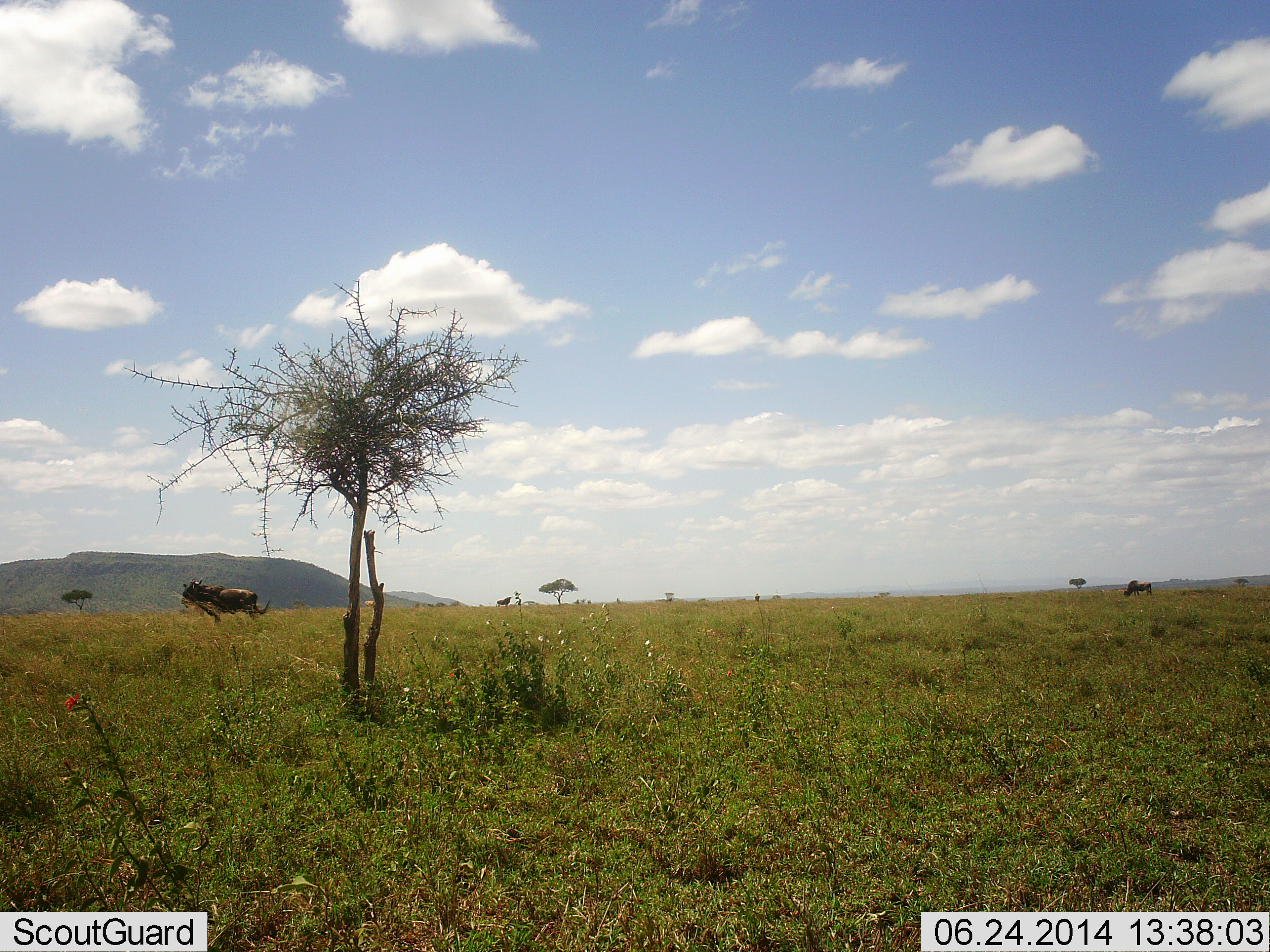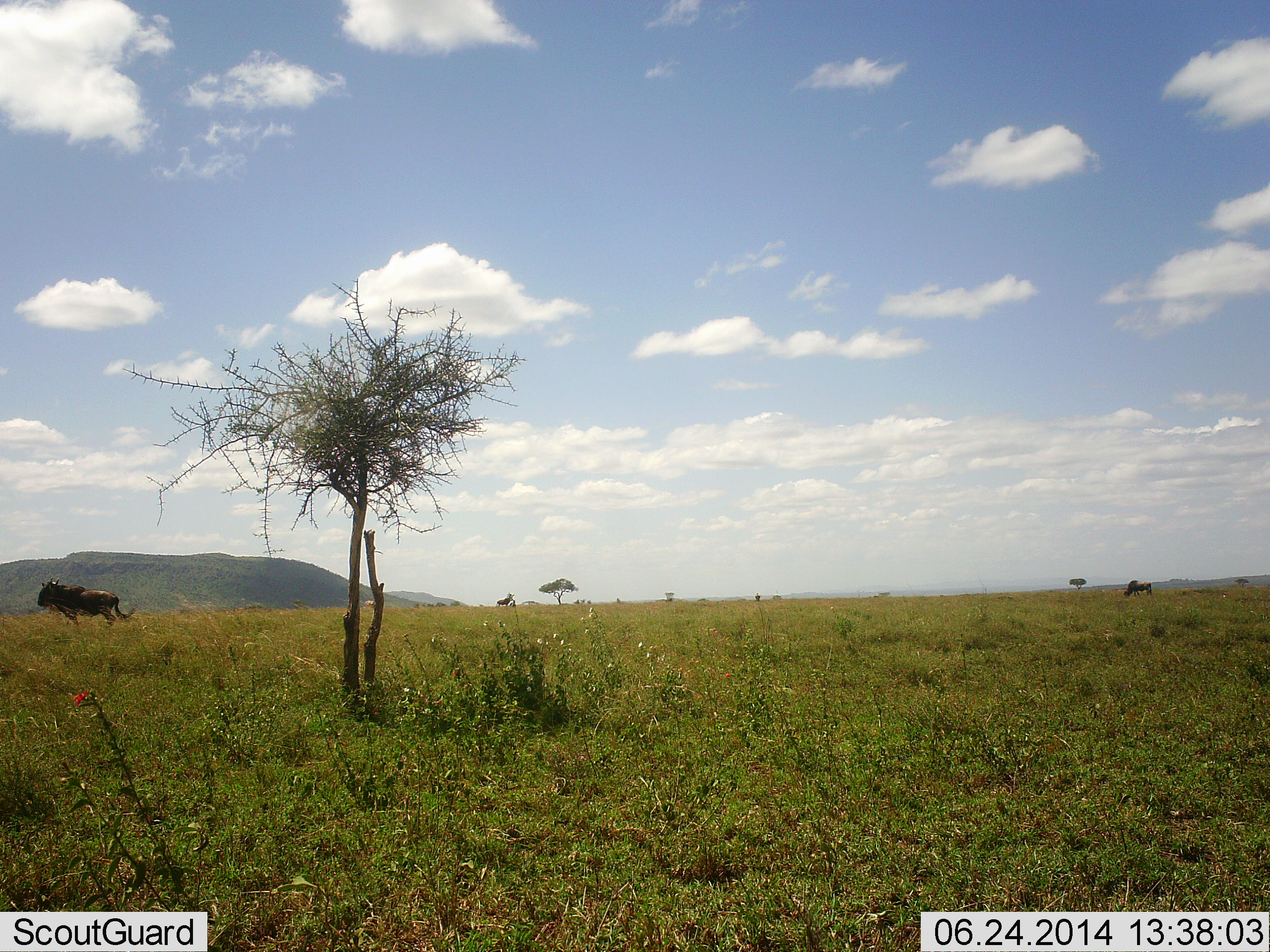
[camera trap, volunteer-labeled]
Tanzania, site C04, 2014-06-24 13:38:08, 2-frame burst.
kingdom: Animalia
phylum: Chordata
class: Mammalia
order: Artiodactyla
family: Bovidae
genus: Connochaetes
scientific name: Connochaetes taurinus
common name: blue wildebeest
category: wildebeest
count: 2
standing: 50%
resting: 0%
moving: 70%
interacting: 0%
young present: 0%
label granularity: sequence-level